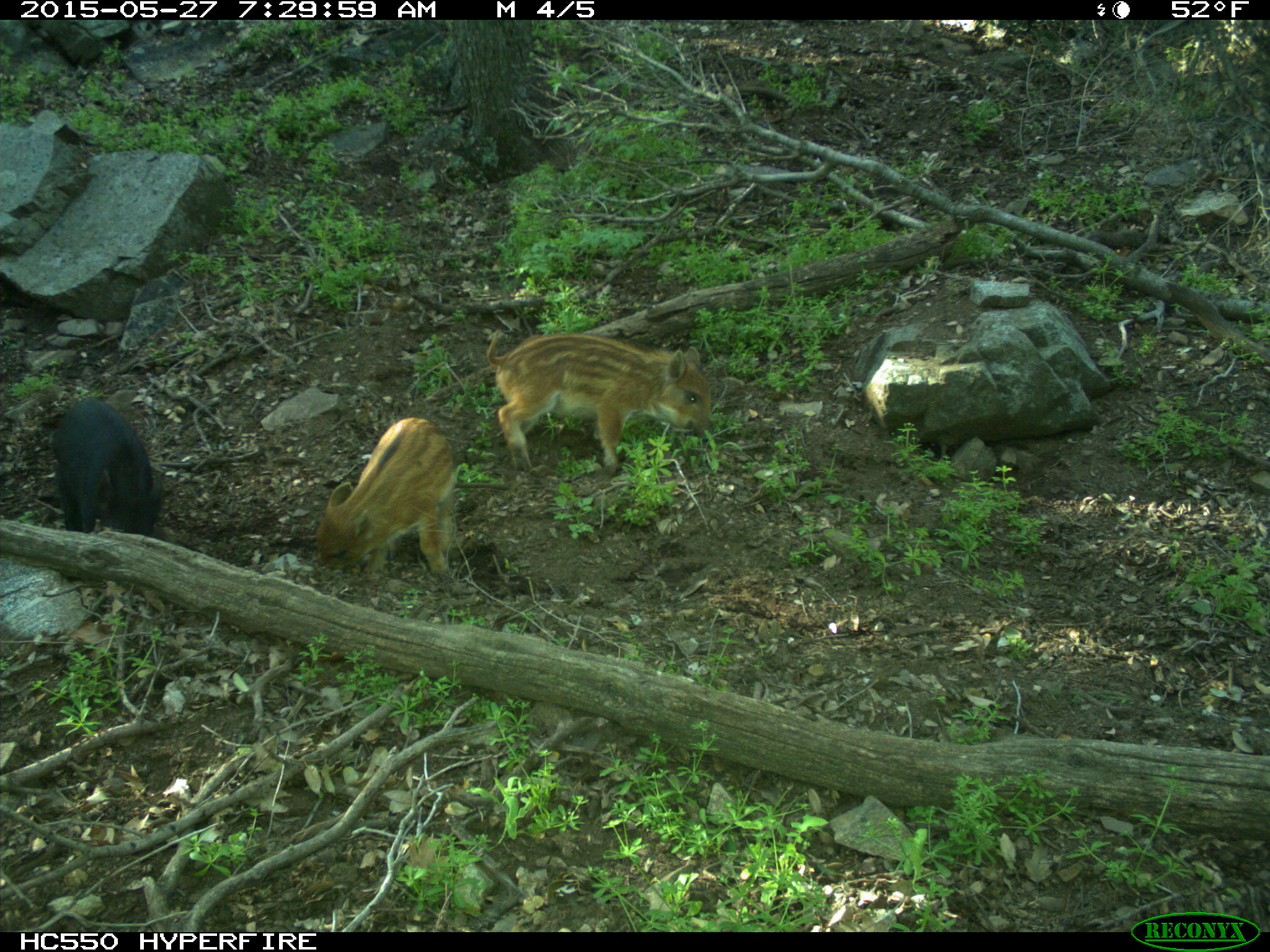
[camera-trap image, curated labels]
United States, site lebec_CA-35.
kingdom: Animalia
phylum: Chordata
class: Mammalia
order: Artiodactyla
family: Suidae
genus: Sus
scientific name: Sus scrofa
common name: wild boar